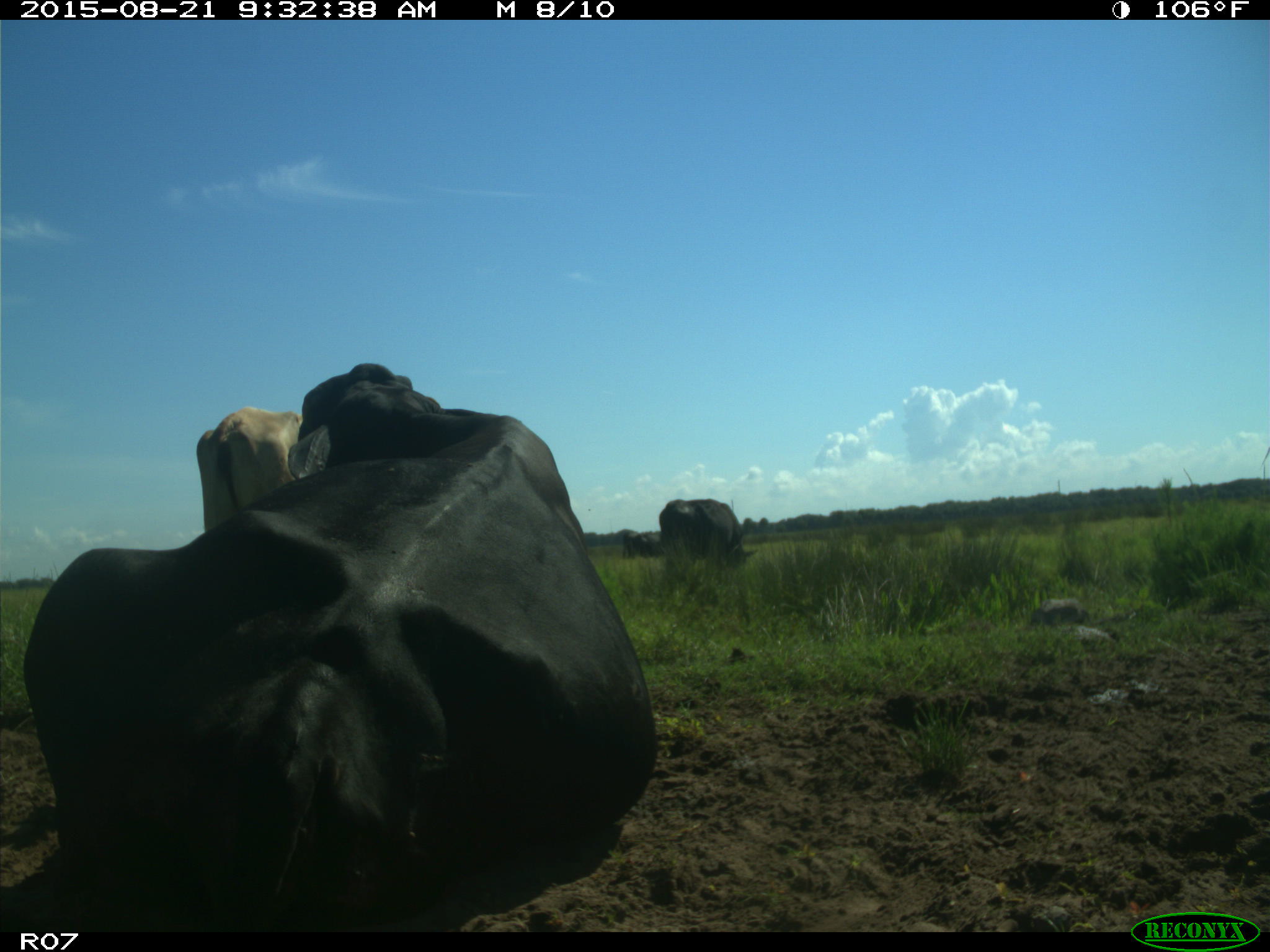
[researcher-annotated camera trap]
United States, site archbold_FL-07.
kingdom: Animalia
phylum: Chordata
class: Mammalia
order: Artiodactyla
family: Bovidae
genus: Bos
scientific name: Bos taurus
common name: domestic cow